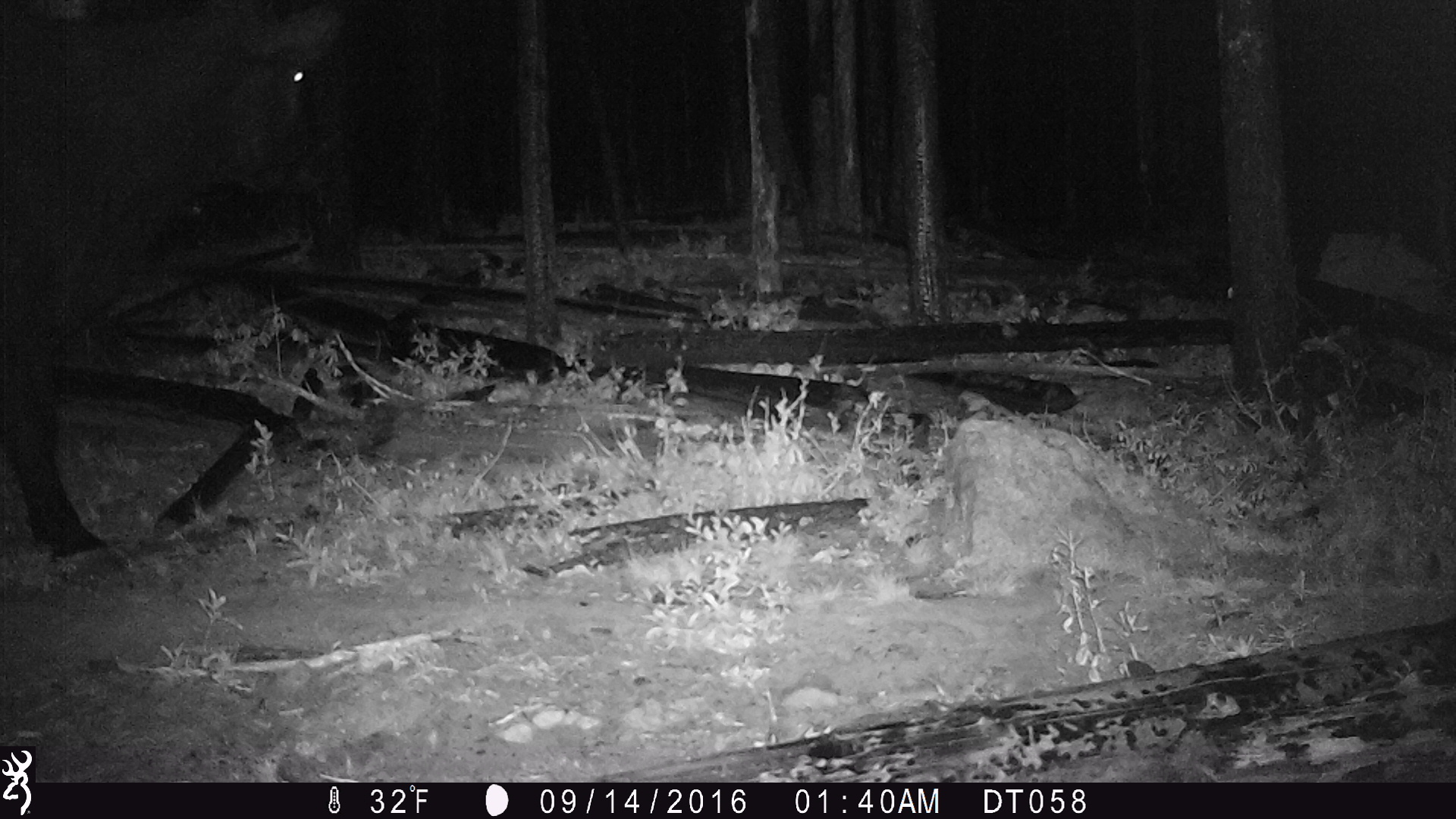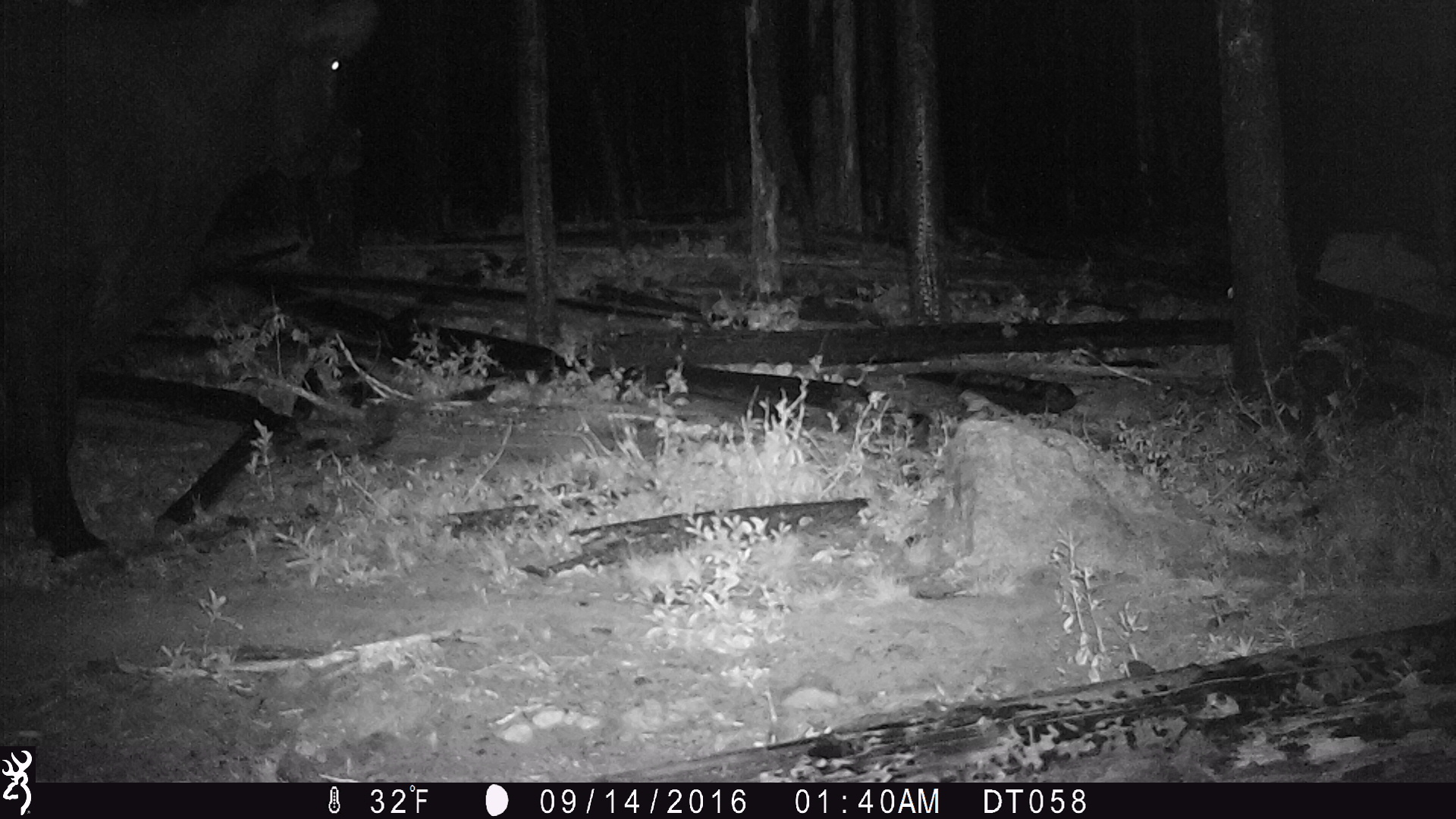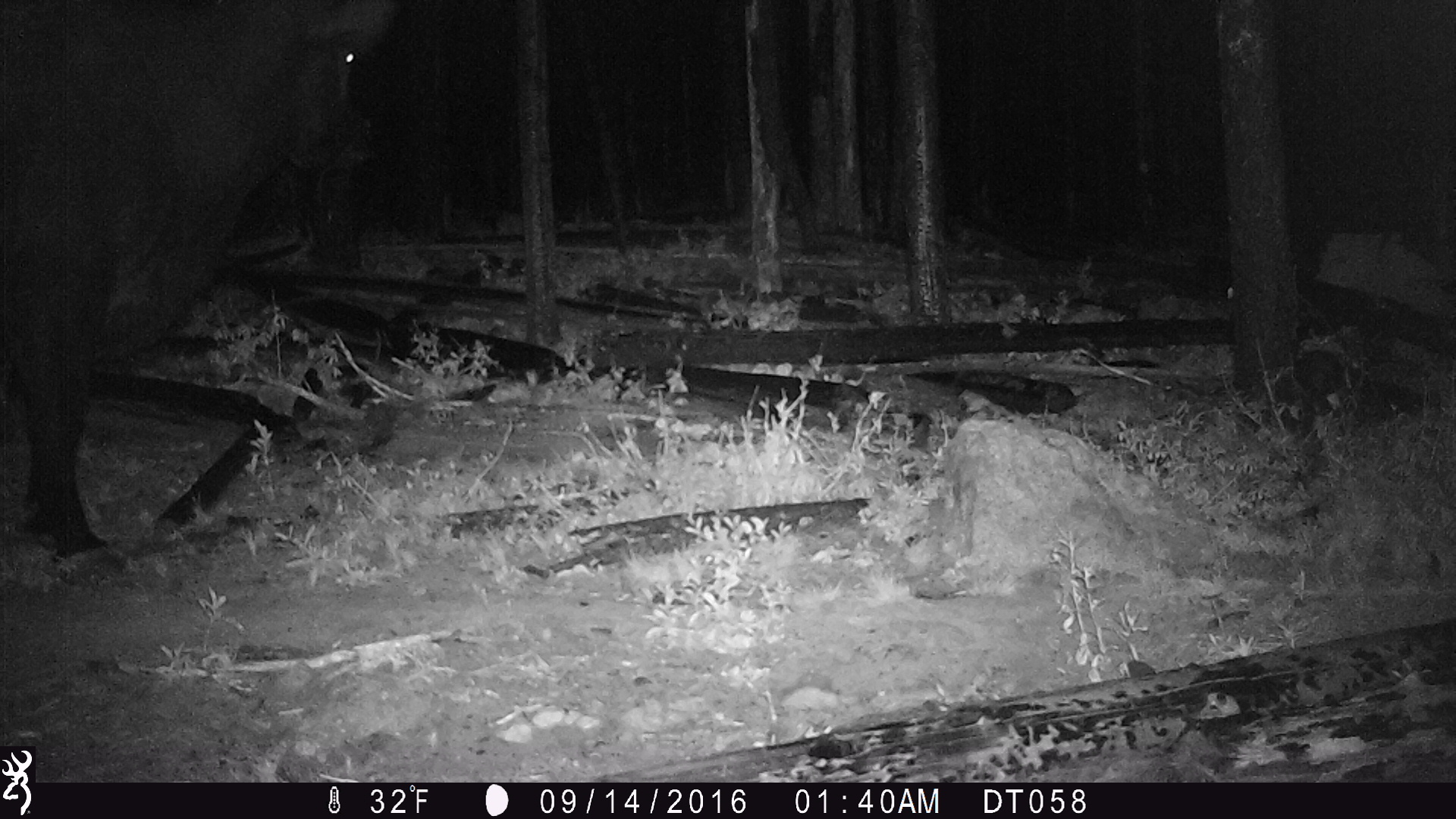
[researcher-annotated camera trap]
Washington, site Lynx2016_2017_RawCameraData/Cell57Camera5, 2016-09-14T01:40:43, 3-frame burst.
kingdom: Animalia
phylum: Chordata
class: Mammalia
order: Artiodactyla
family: Bovidae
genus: Bos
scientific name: Bos taurus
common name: domestic cattle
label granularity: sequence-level